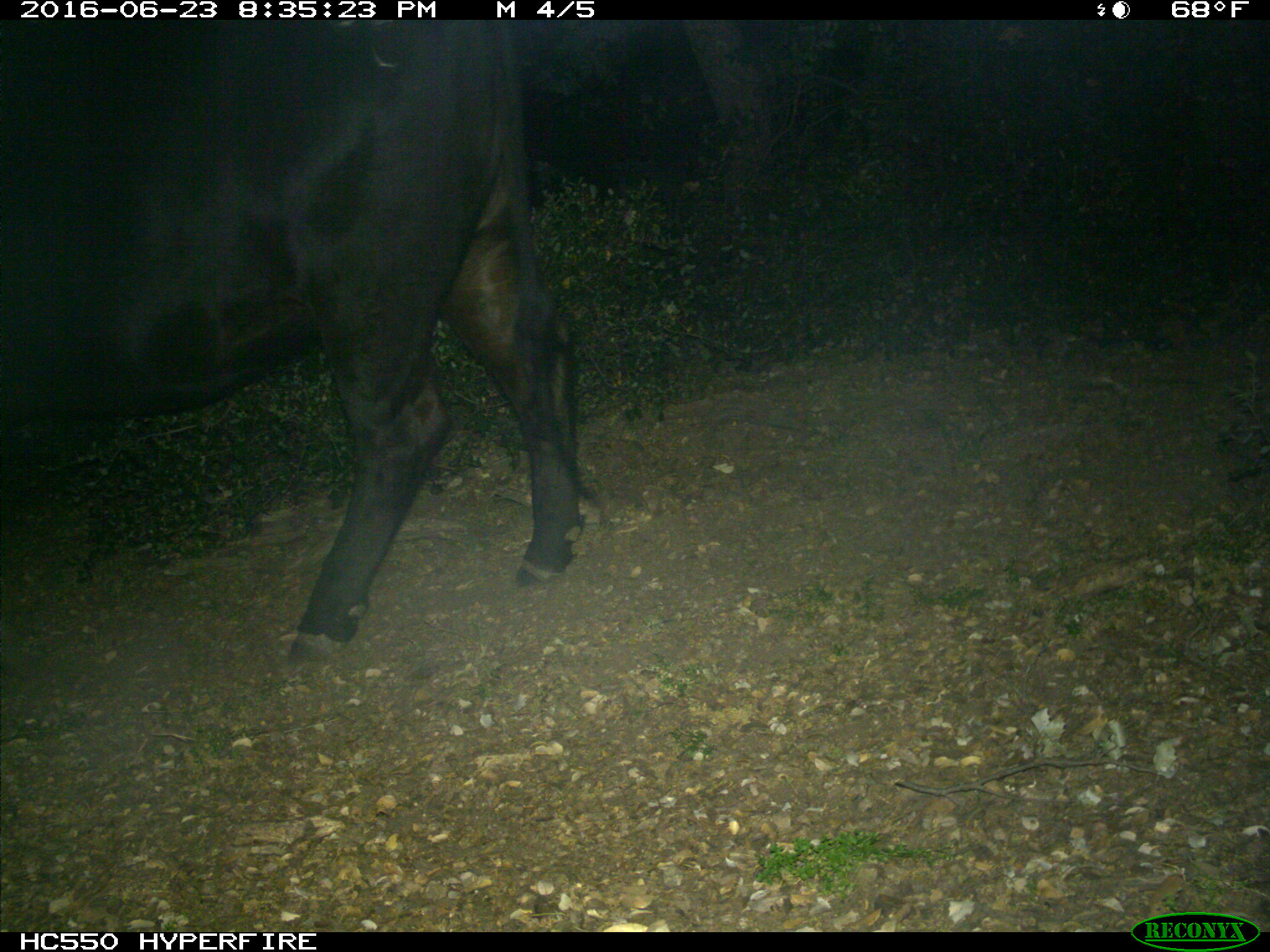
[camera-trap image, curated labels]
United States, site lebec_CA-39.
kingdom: Animalia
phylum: Chordata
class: Mammalia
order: Artiodactyla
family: Bovidae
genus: Bos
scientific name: Bos taurus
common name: domestic cow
Bos taurus (domestic cow).